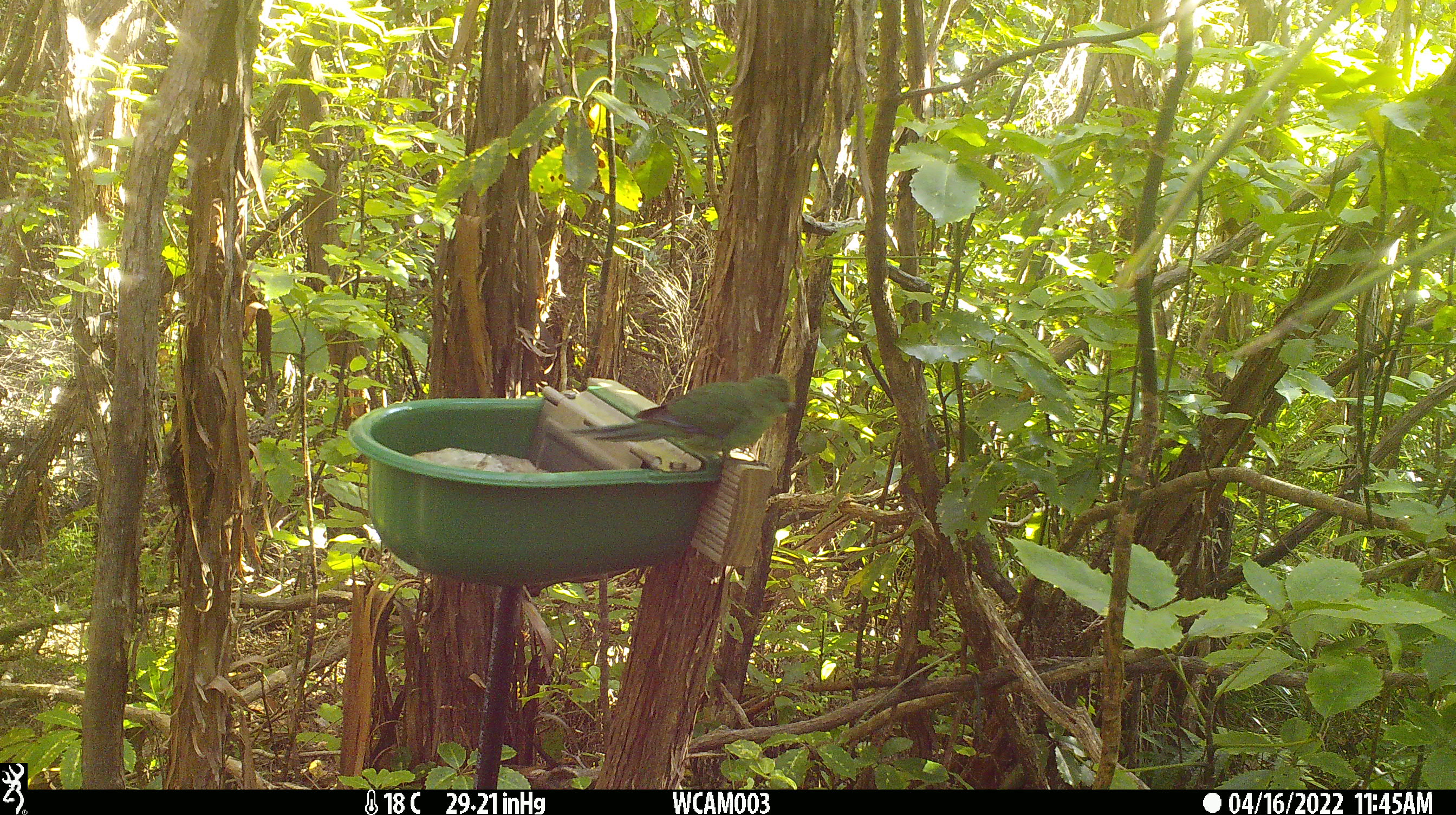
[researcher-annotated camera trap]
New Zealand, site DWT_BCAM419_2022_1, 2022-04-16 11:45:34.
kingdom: Animalia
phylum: Chordata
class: Aves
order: Psittaciformes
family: Psittaculidae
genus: Cyanoramphus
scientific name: Cyanoramphus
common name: parakeet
Parakeet (Cyanoramphus).